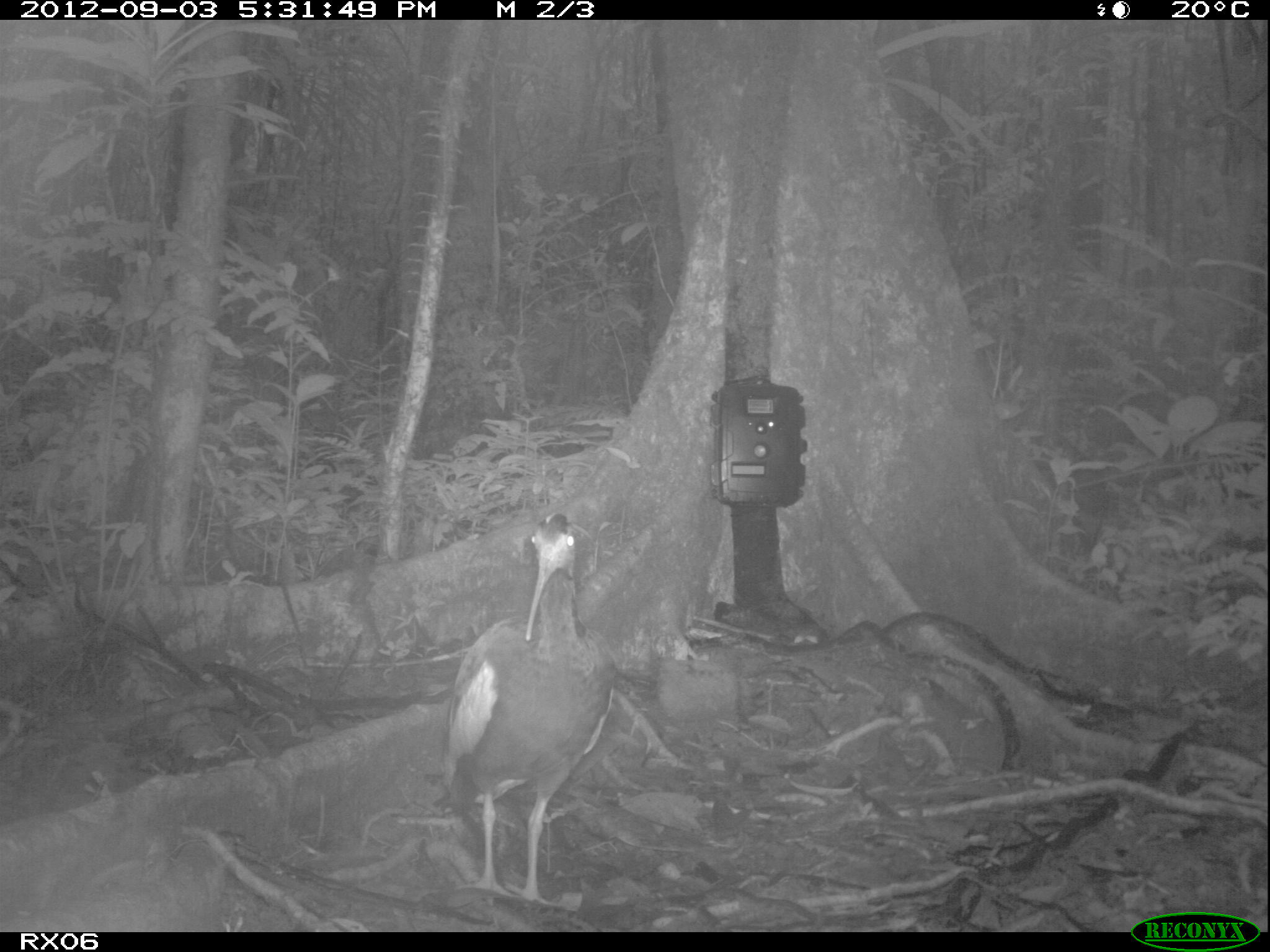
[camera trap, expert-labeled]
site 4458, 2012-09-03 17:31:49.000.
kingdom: Animalia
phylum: Chordata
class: Aves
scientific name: Aves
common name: bird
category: unknown bird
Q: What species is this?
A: Unknown bird (bird) (Aves).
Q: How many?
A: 2.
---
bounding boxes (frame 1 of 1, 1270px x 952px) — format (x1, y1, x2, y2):
unknown bird: (436, 512, 619, 914)